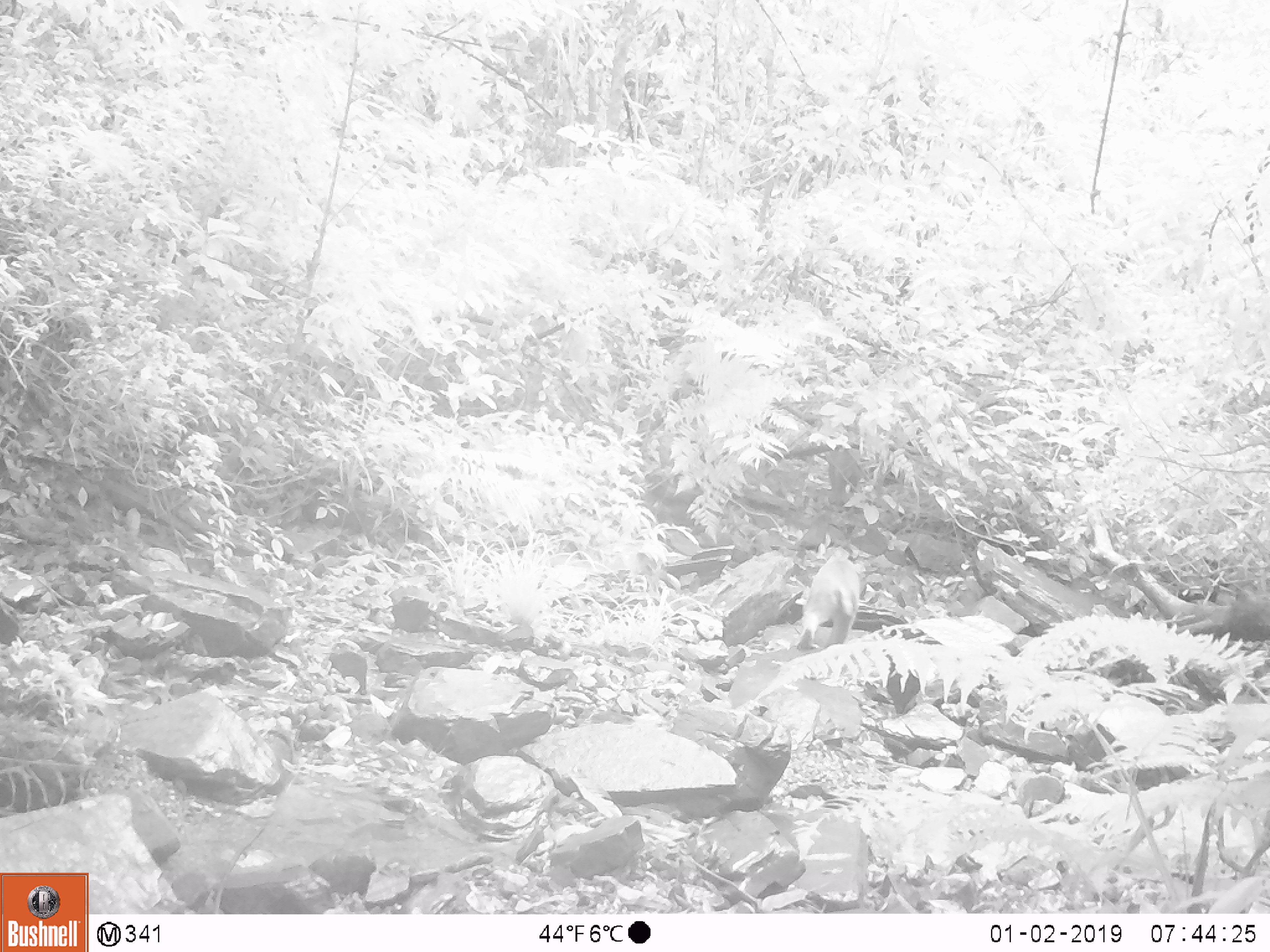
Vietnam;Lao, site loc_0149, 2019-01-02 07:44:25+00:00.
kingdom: Animalia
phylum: Chordata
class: Mammalia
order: Primates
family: Cercopithecidae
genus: Macaca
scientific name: Macaca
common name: macaques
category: assam or rhesus macaque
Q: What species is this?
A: Assam or rhesus macaque (macaques) (Macaca).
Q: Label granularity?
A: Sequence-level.